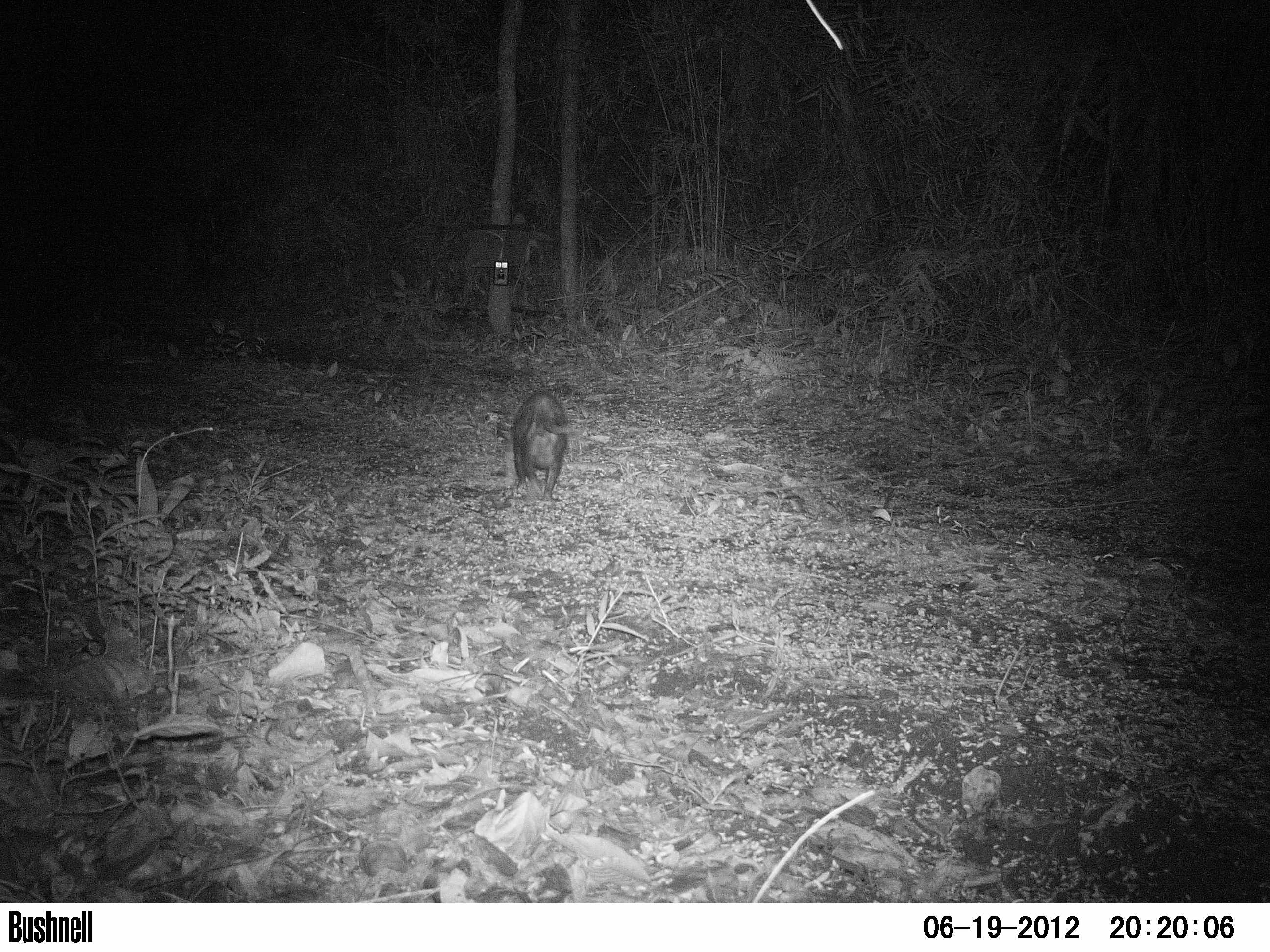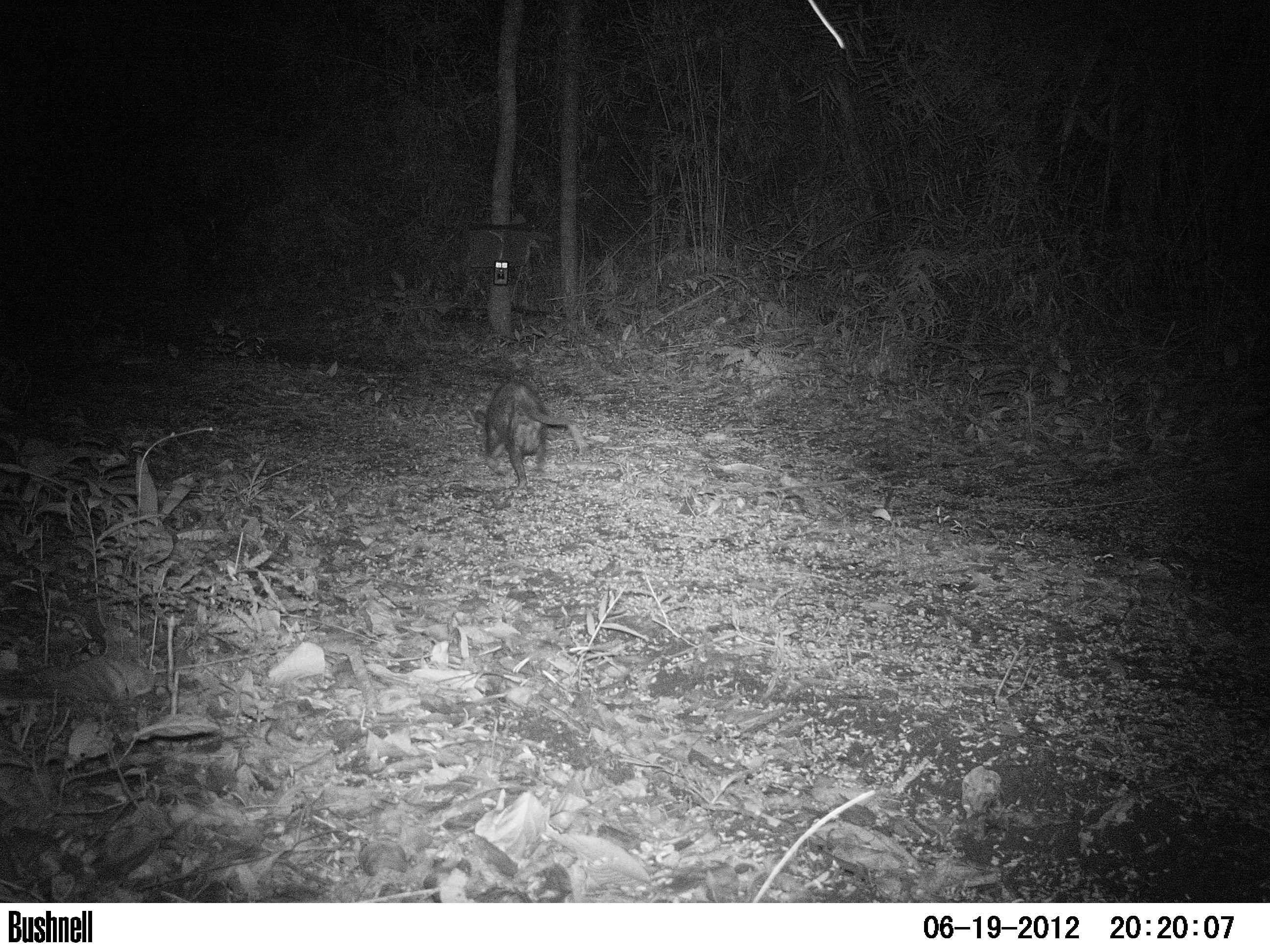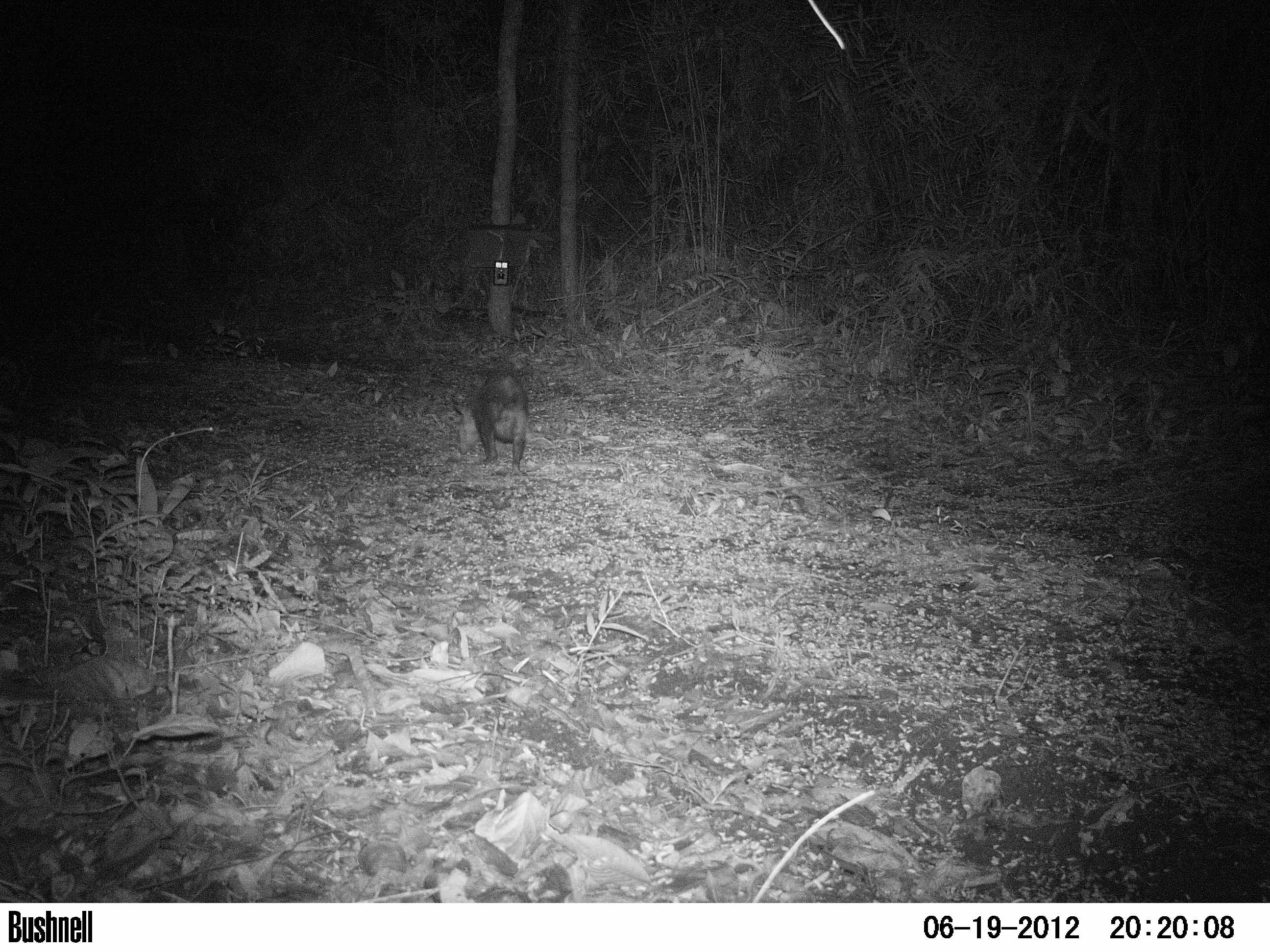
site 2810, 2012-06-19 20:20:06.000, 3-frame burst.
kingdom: Animalia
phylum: Chordata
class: Aves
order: Galliformes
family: Phasianidae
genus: Meleagris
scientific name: Meleagris ocellata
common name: ocellated turkey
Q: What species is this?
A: Meleagris ocellata (ocellated turkey).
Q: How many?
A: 3.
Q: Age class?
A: Adult.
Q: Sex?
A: Female.